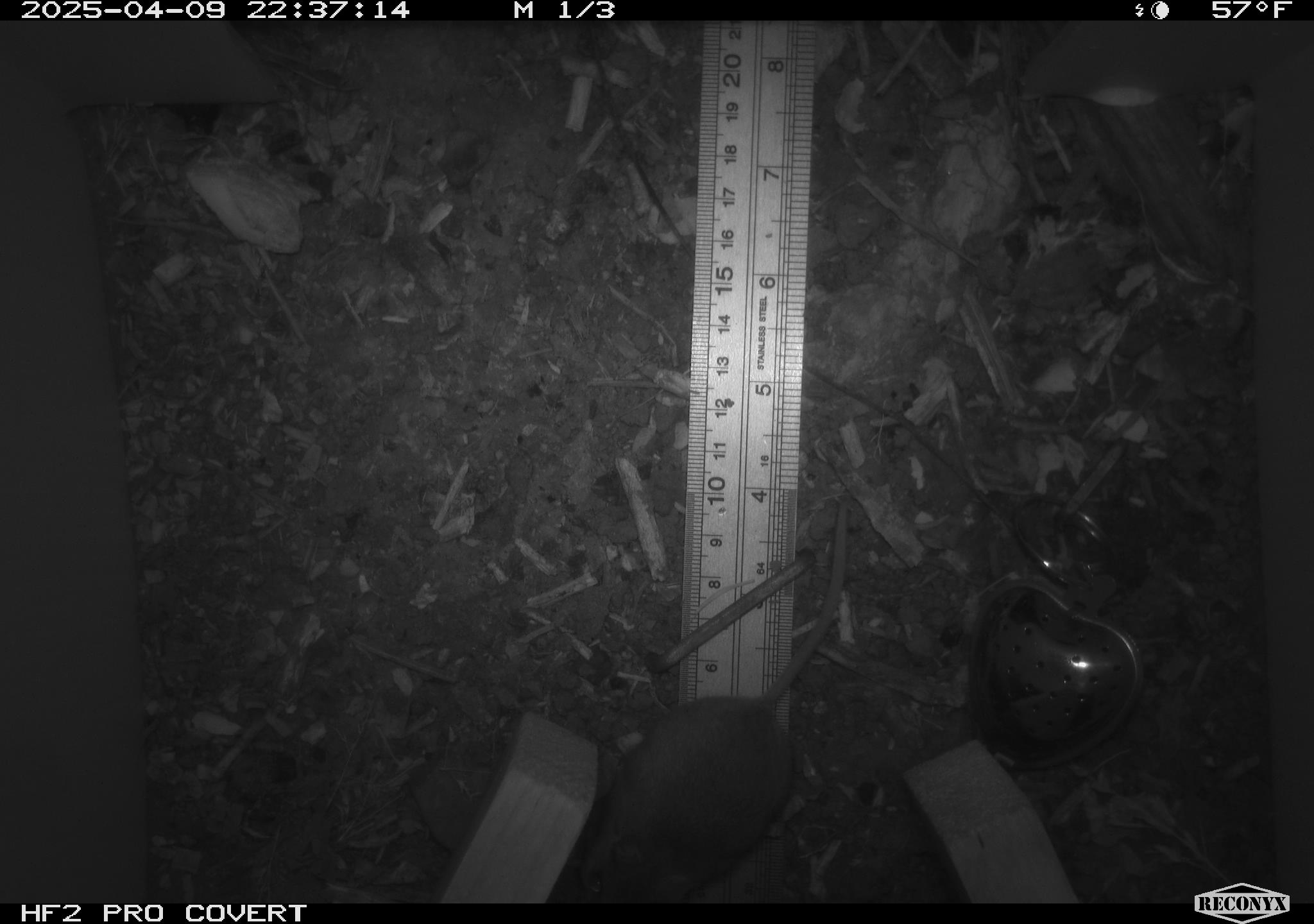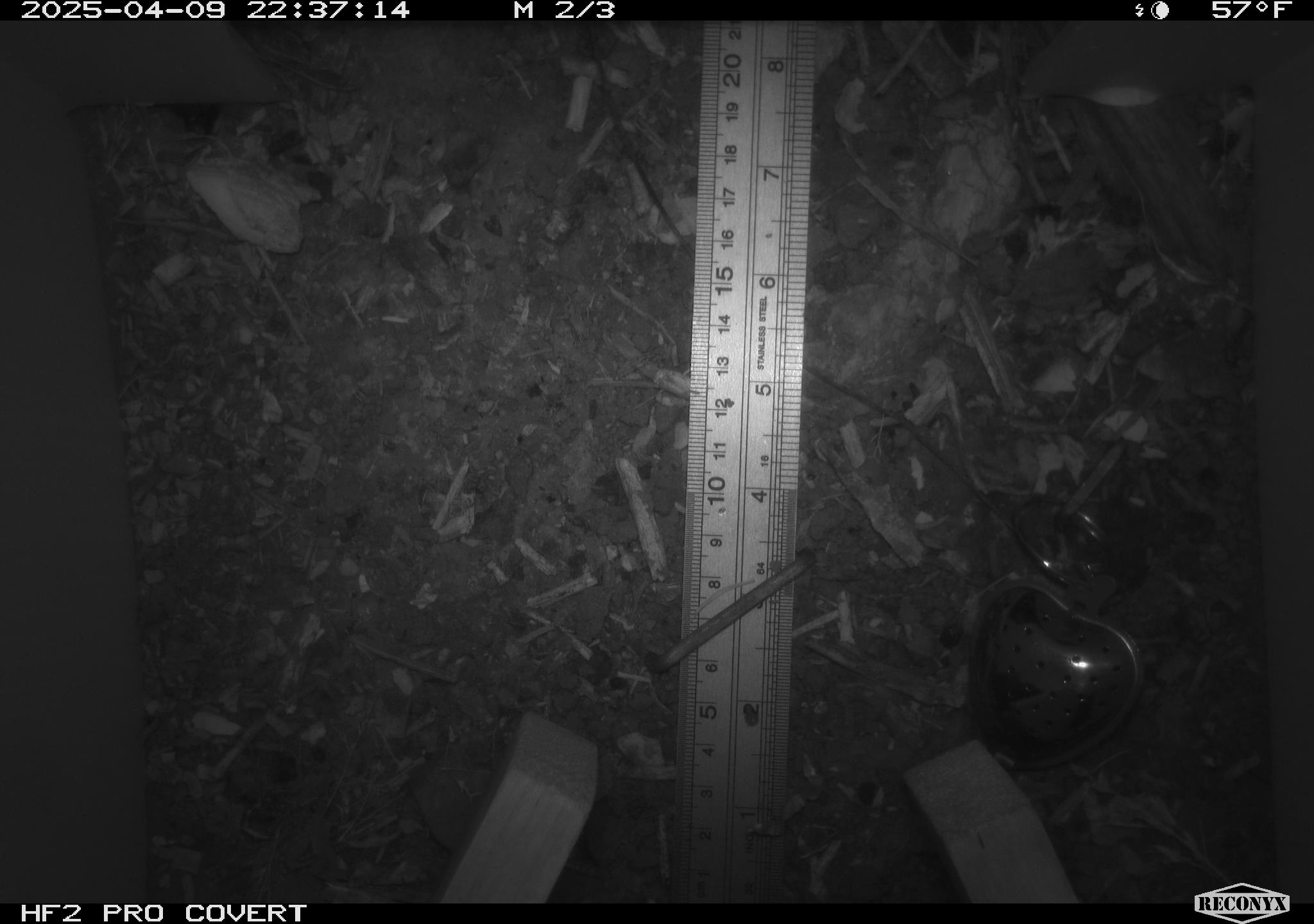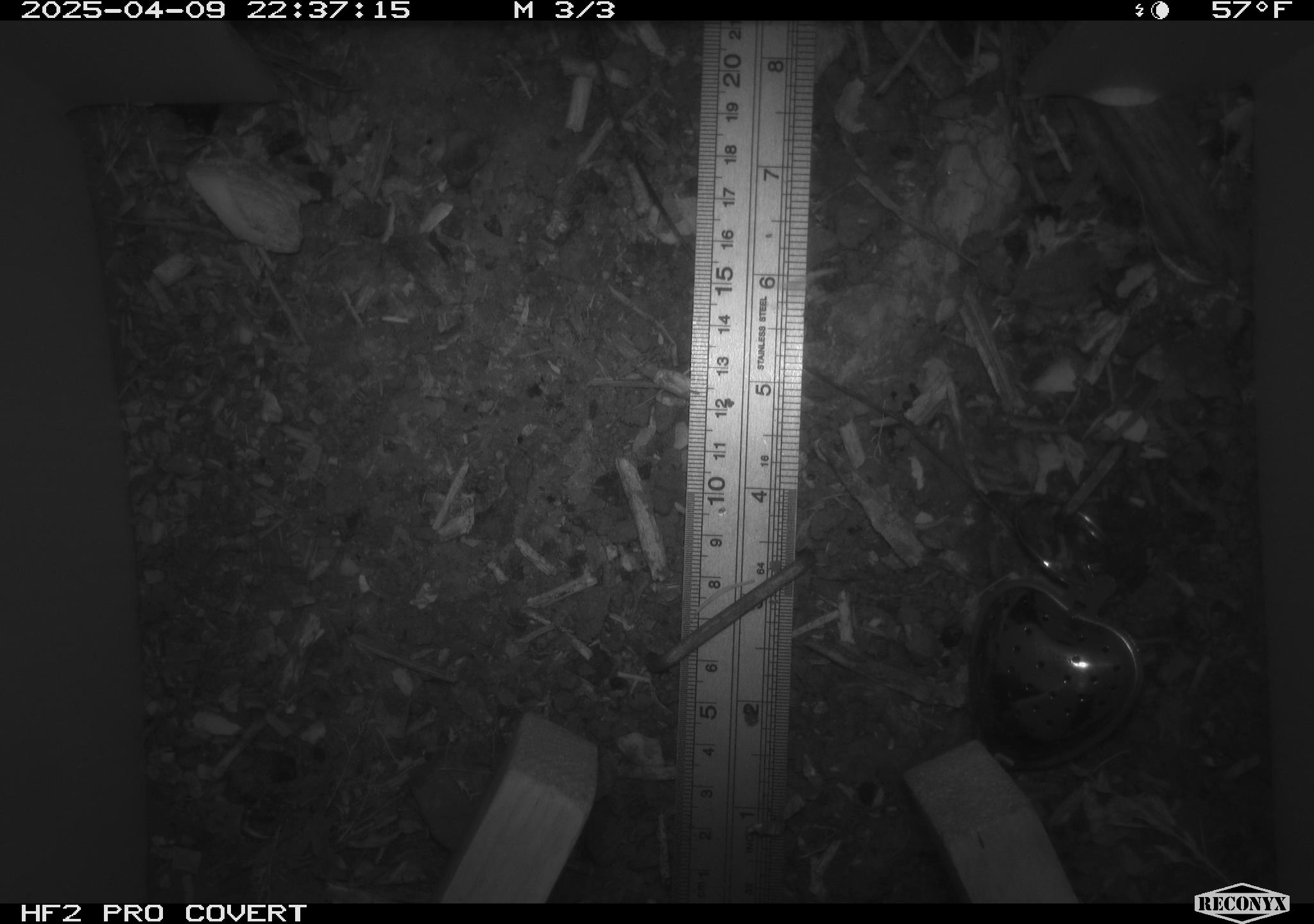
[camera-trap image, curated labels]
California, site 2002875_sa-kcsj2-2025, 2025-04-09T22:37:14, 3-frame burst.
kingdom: Animalia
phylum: Chordata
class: Mammalia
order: Rodentia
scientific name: Rodentia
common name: rodent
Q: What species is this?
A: Rodent (Rodentia).